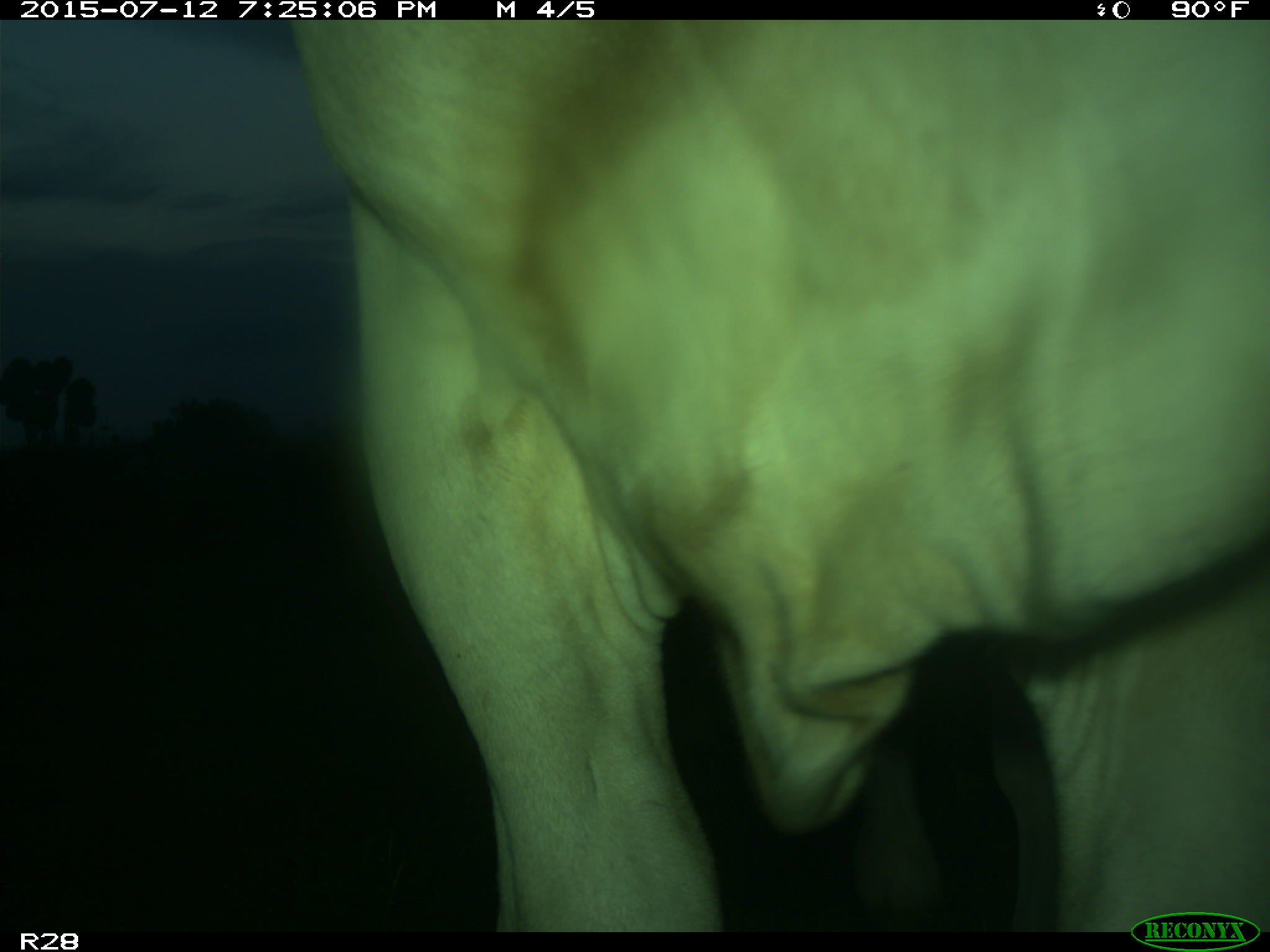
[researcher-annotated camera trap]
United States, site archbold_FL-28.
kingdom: Animalia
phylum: Chordata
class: Mammalia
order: Artiodactyla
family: Bovidae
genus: Bos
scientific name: Bos taurus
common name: domestic cow